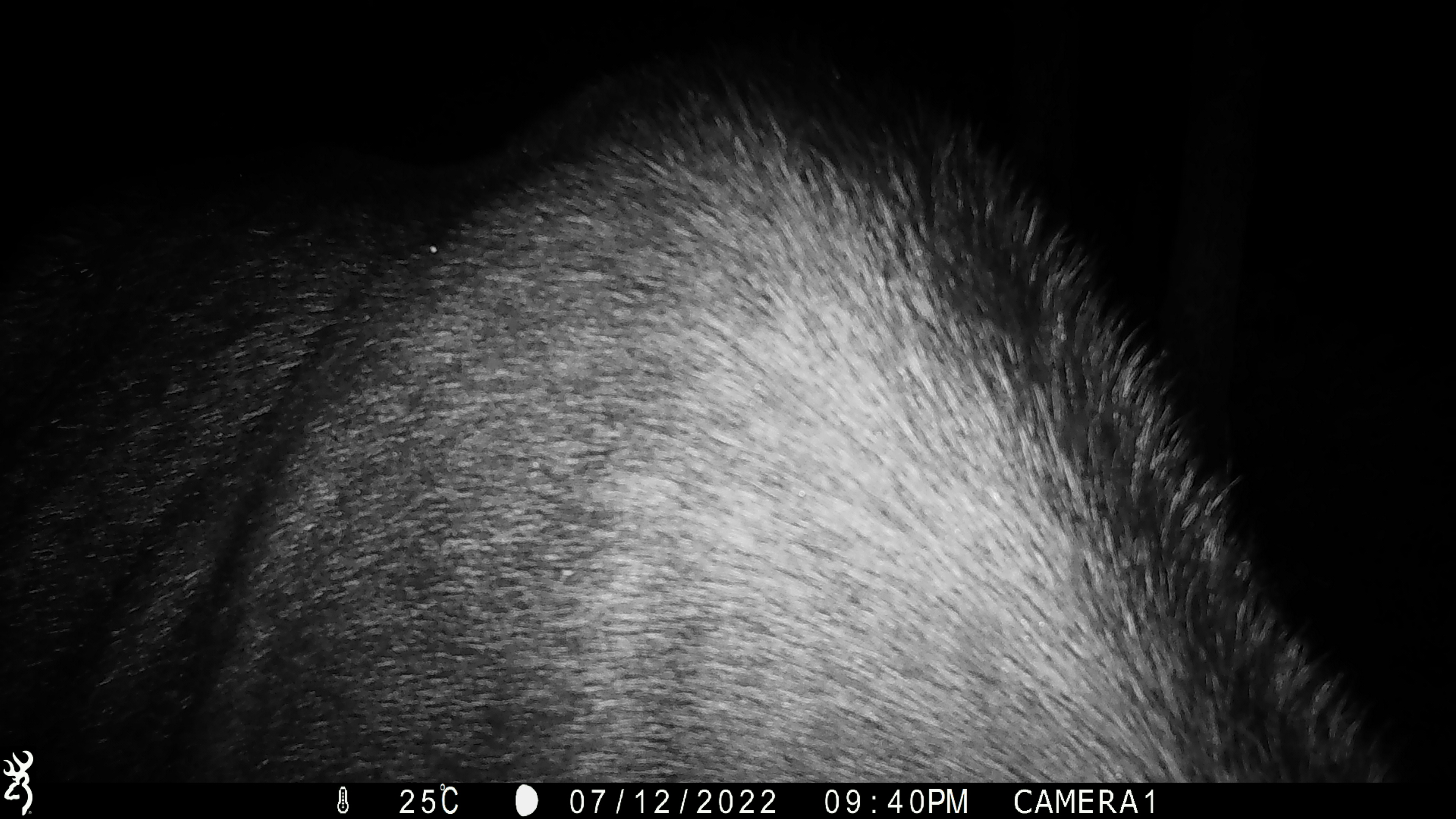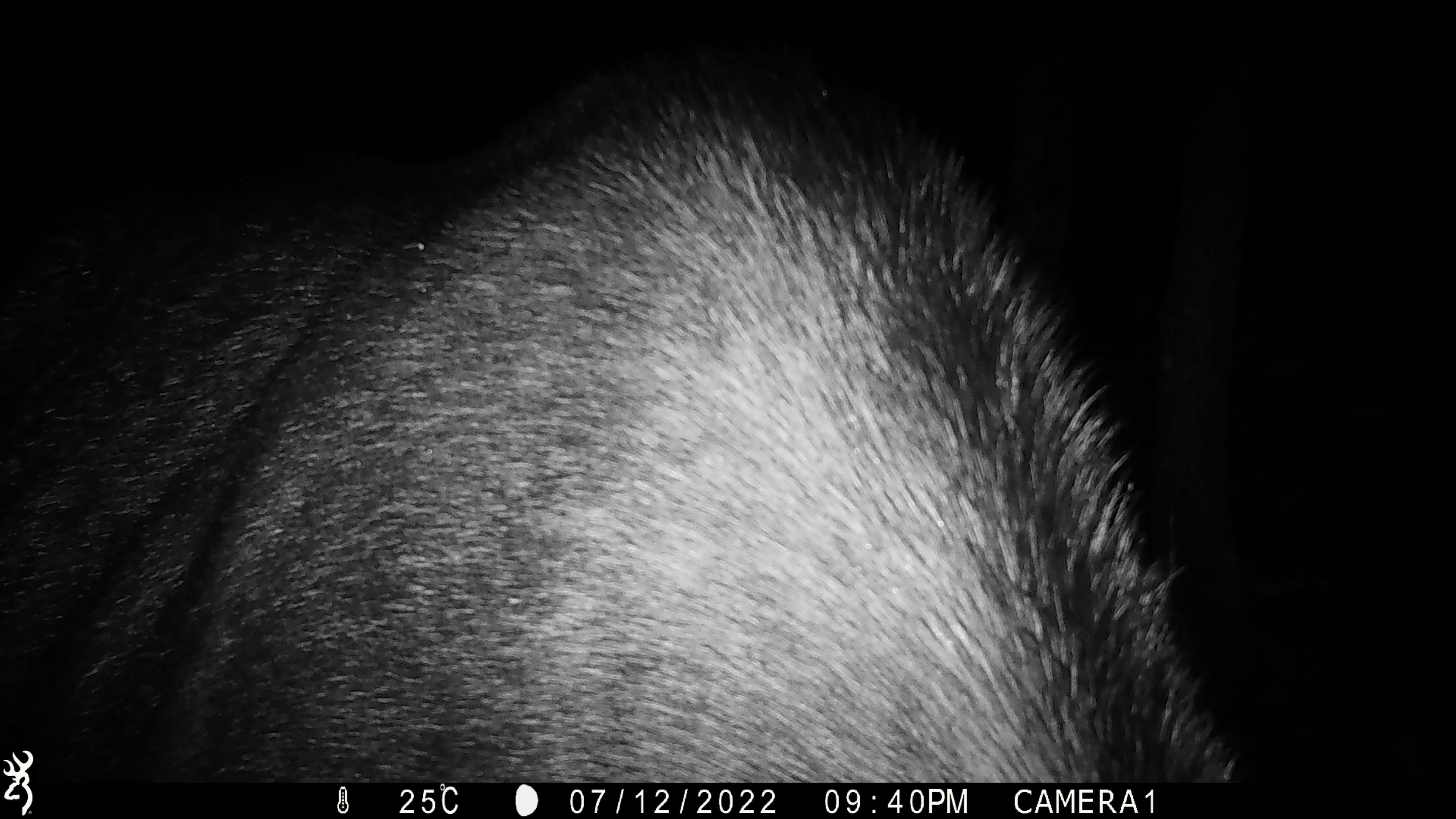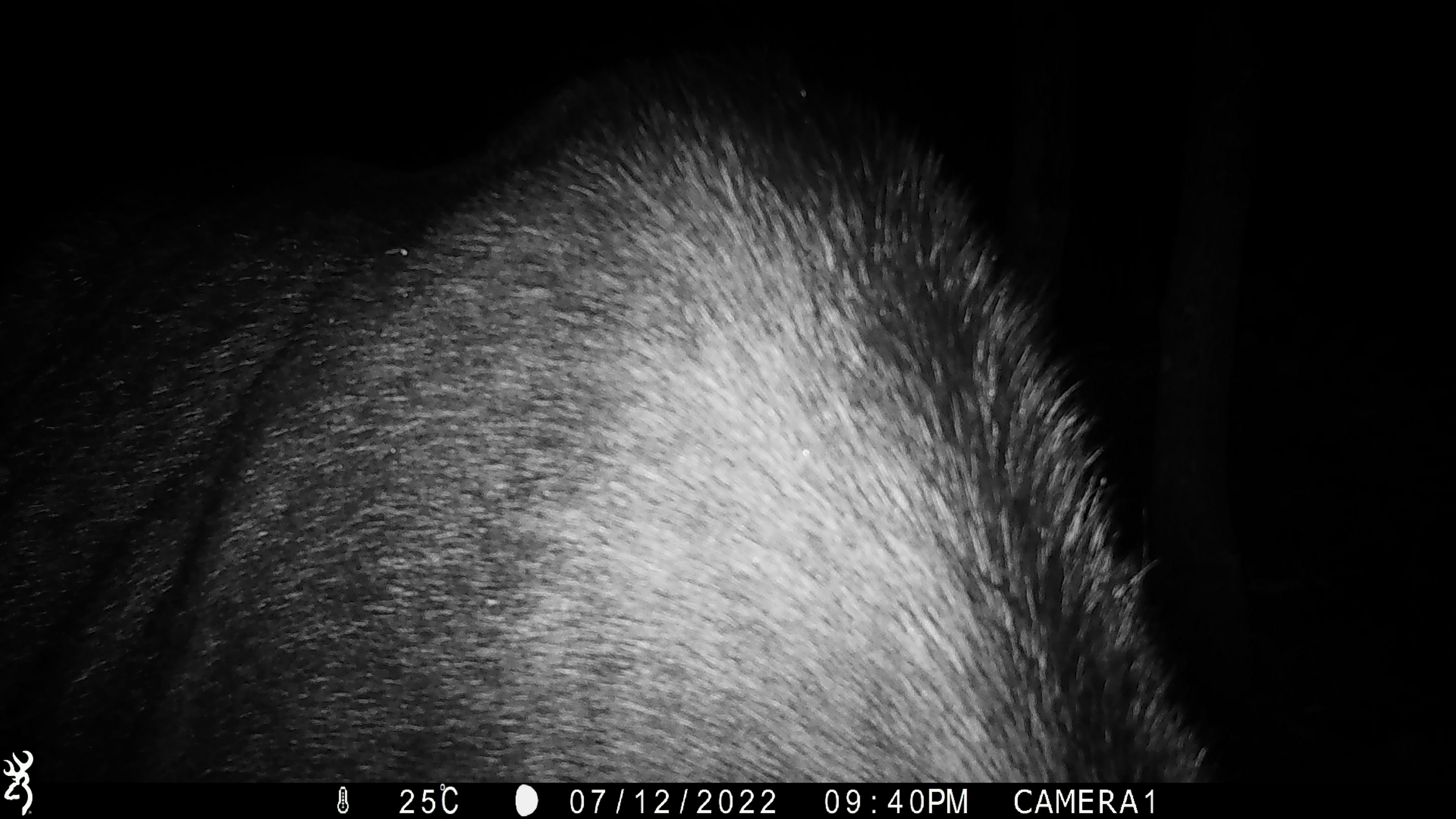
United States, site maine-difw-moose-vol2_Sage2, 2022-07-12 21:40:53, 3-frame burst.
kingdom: Animalia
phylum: Chordata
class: Mammalia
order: Artiodactyla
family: Cervidae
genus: Alces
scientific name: Alces alces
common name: moose